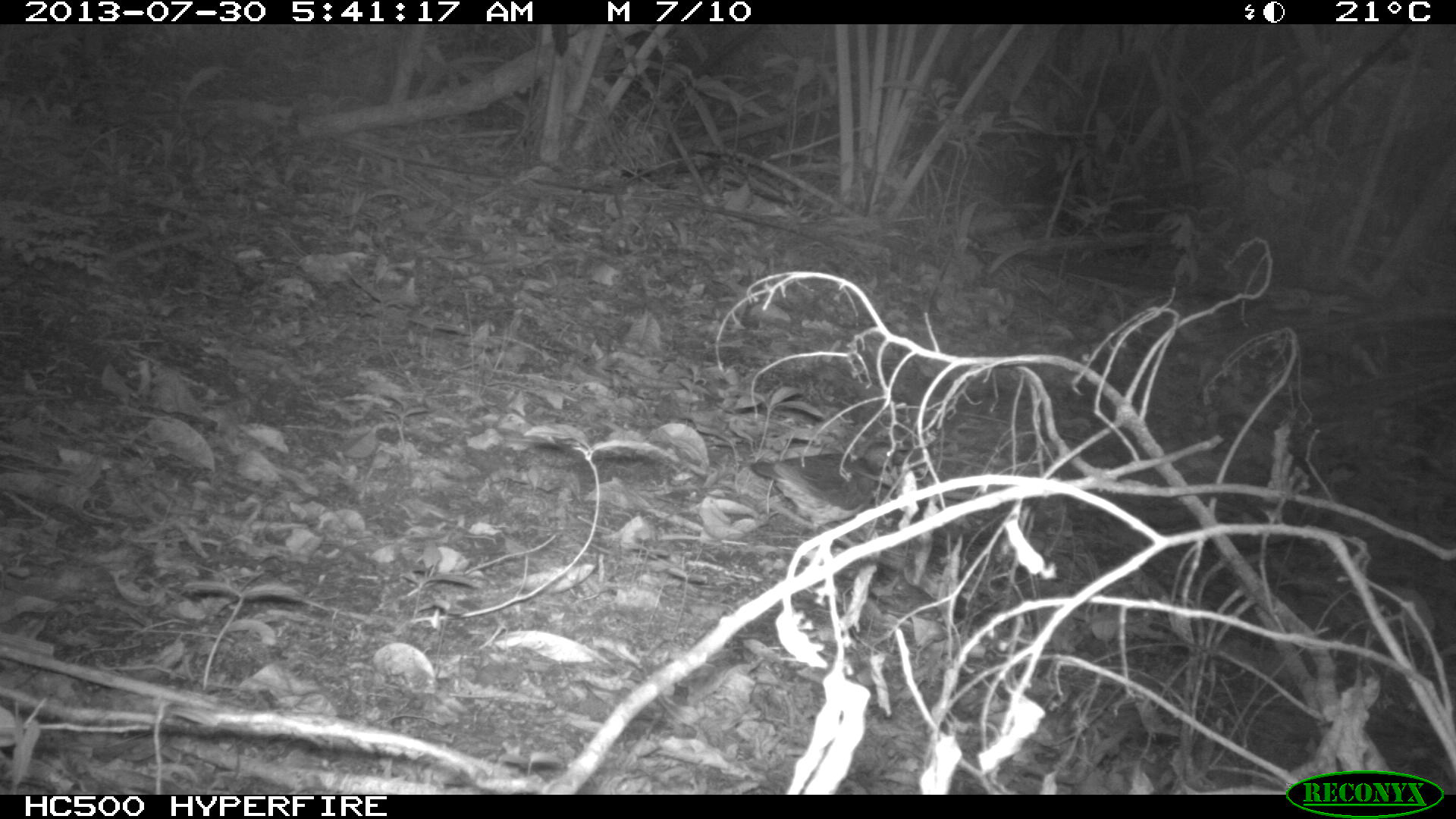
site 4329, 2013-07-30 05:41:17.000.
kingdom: Animalia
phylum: Chordata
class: Aves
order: Columbiformes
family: Columbidae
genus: Leptotila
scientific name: Leptotila plumbeiceps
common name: gray-headed dove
Leptotila plumbeiceps (gray-headed dove), count 1.